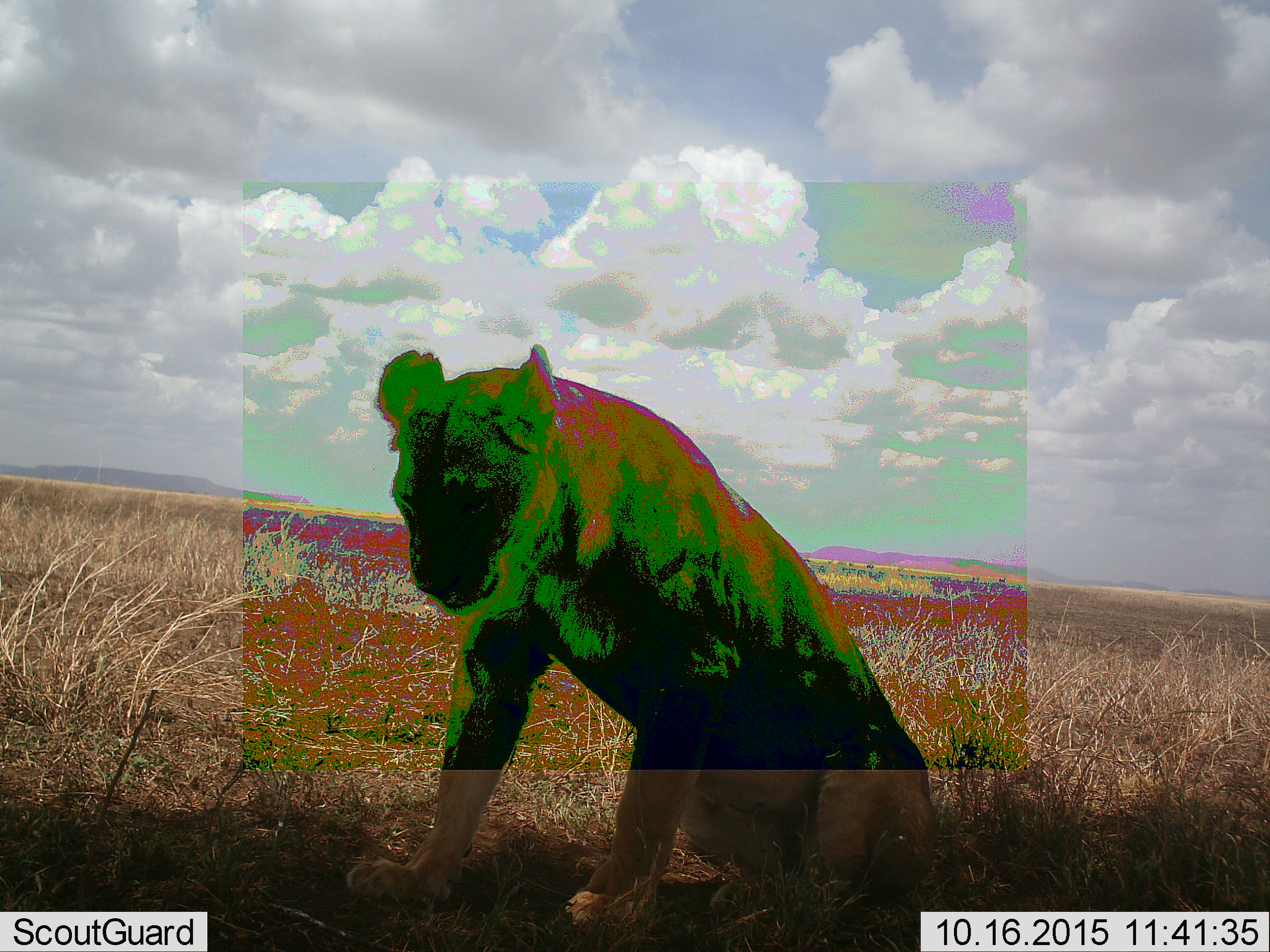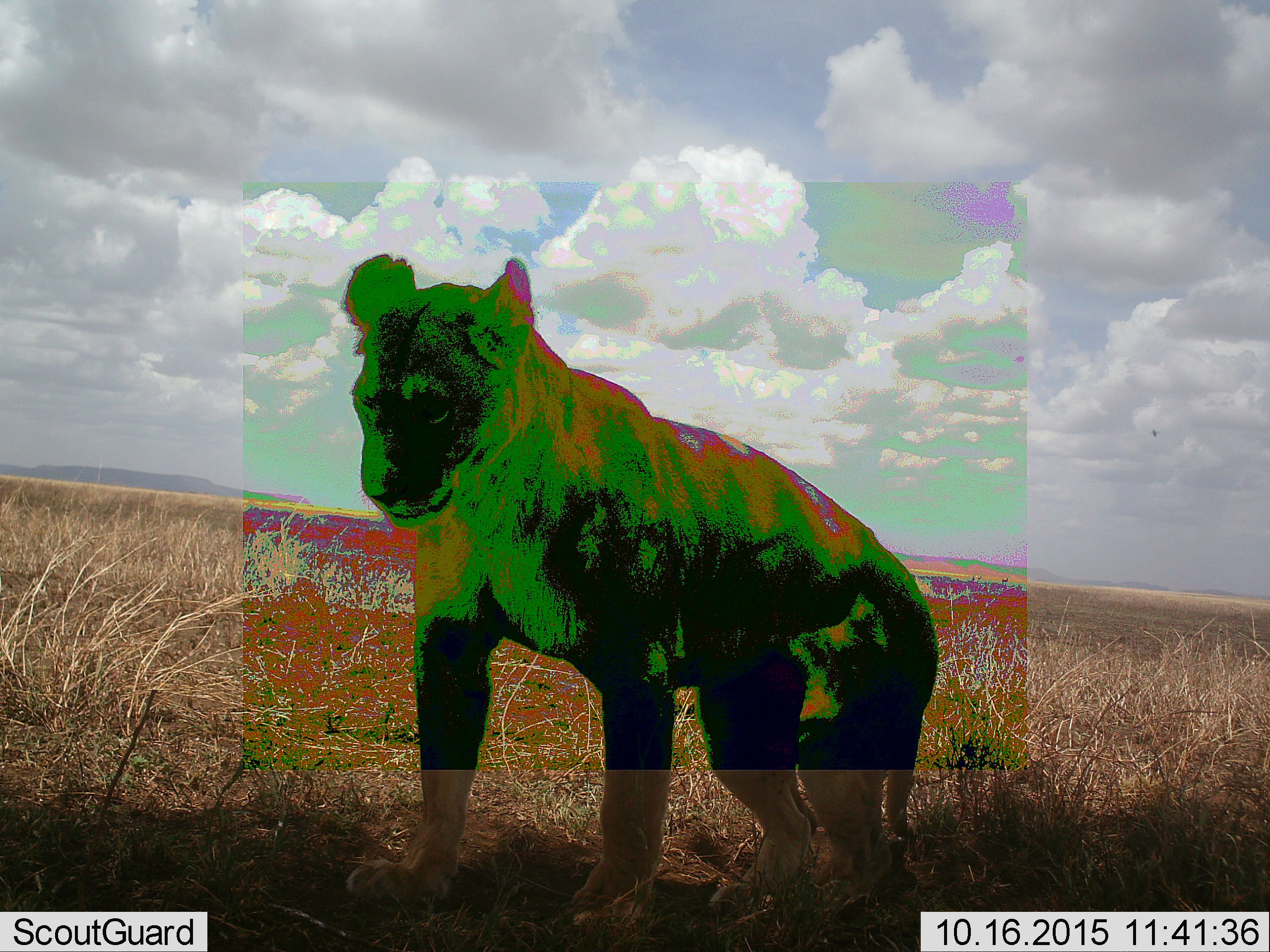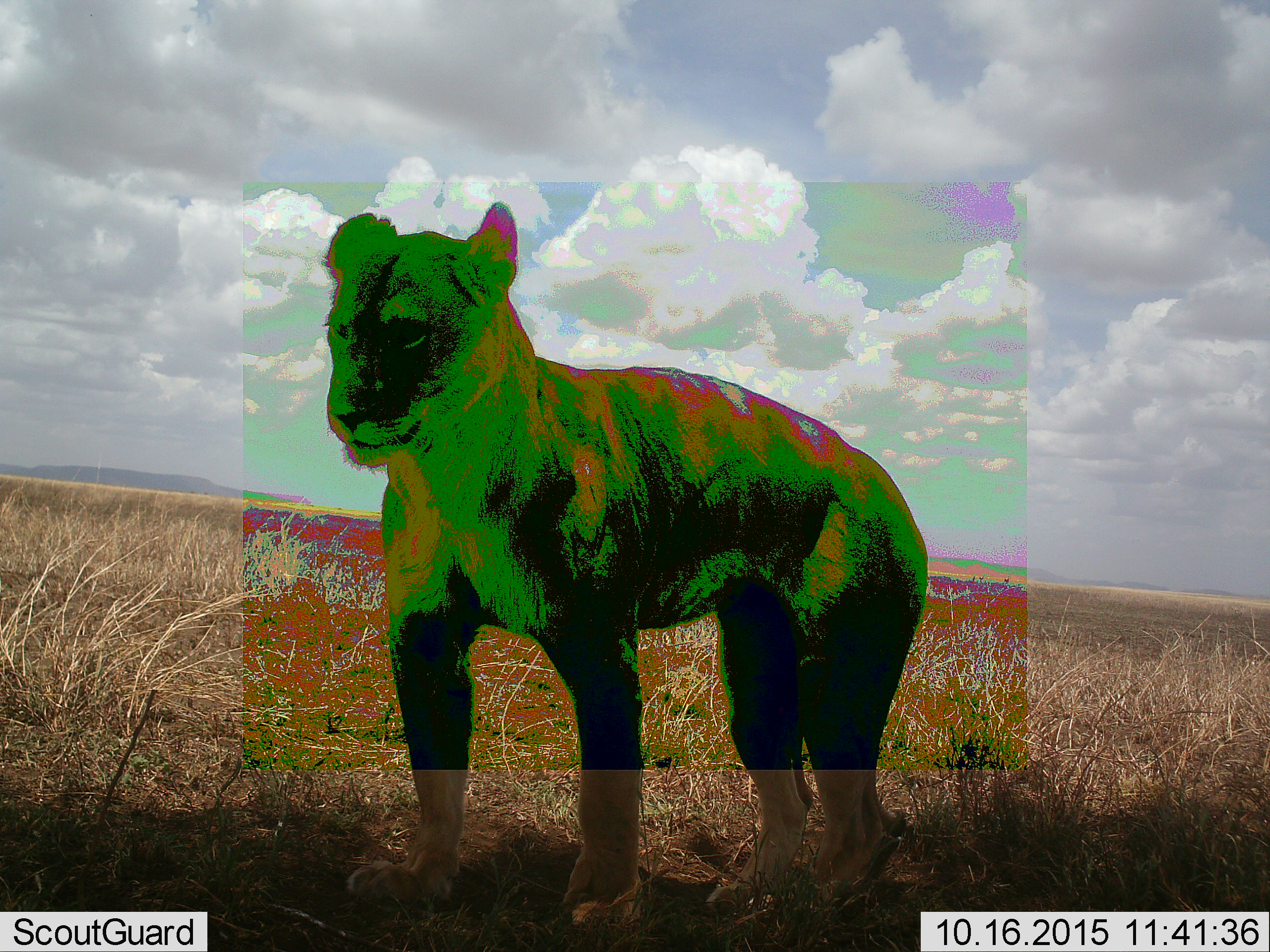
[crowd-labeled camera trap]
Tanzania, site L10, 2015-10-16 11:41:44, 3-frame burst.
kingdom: Animalia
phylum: Chordata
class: Mammalia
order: Carnivora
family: Felidae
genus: Panthera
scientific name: Panthera leo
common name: lion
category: lionfemale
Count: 1.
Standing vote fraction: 60%.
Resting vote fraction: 60%.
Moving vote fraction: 30%.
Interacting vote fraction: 0%.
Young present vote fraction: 0%.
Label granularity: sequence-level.